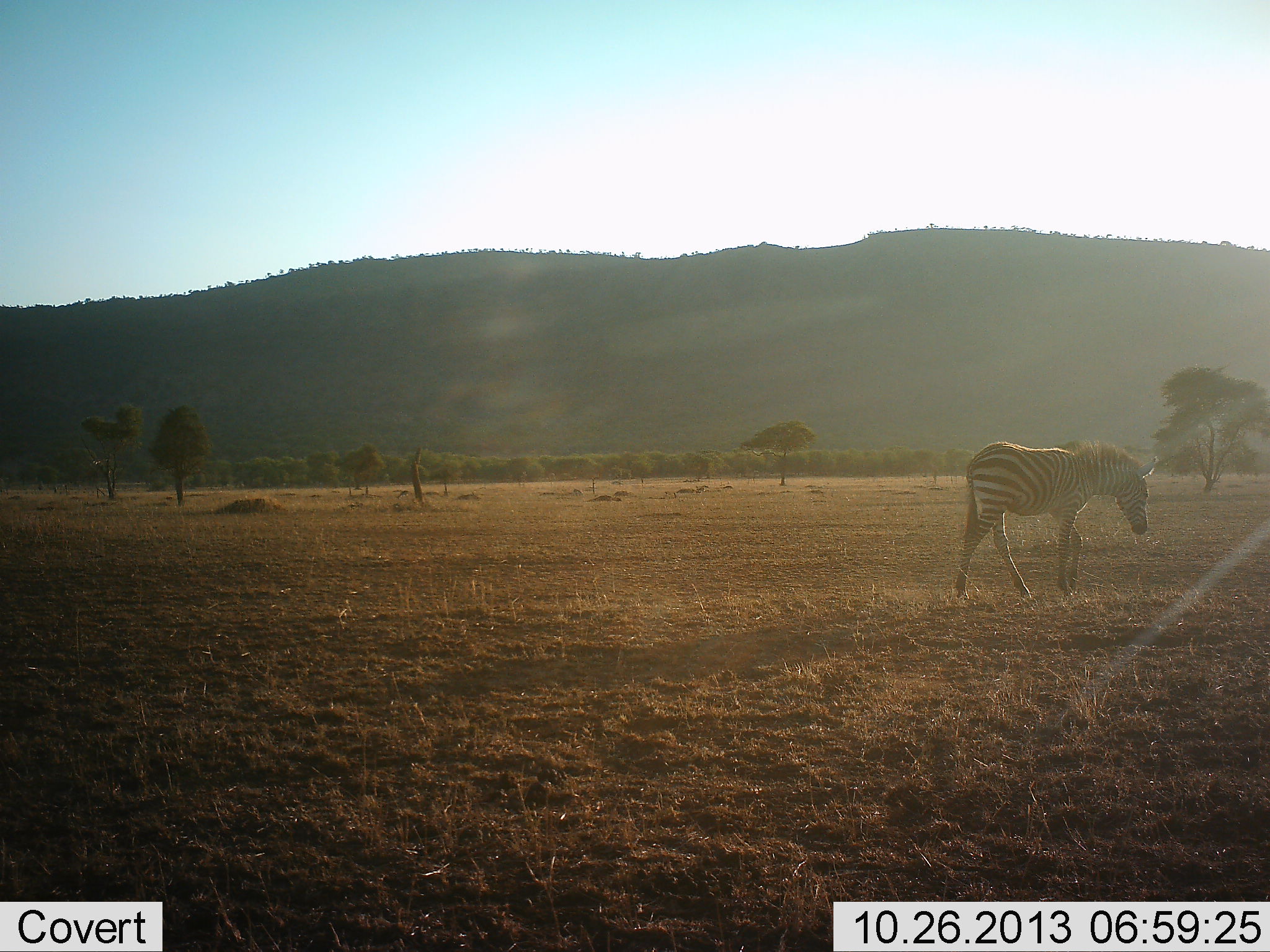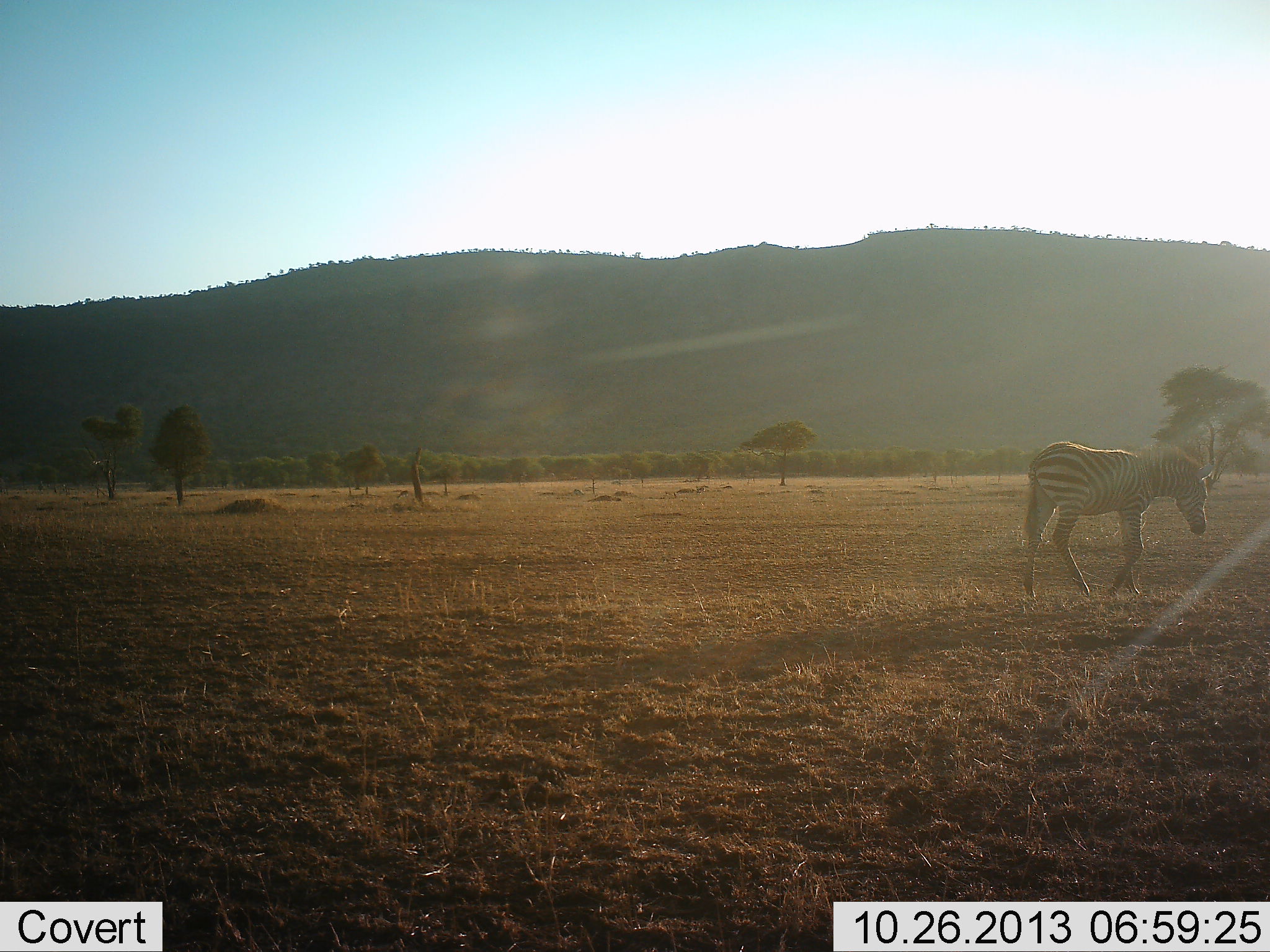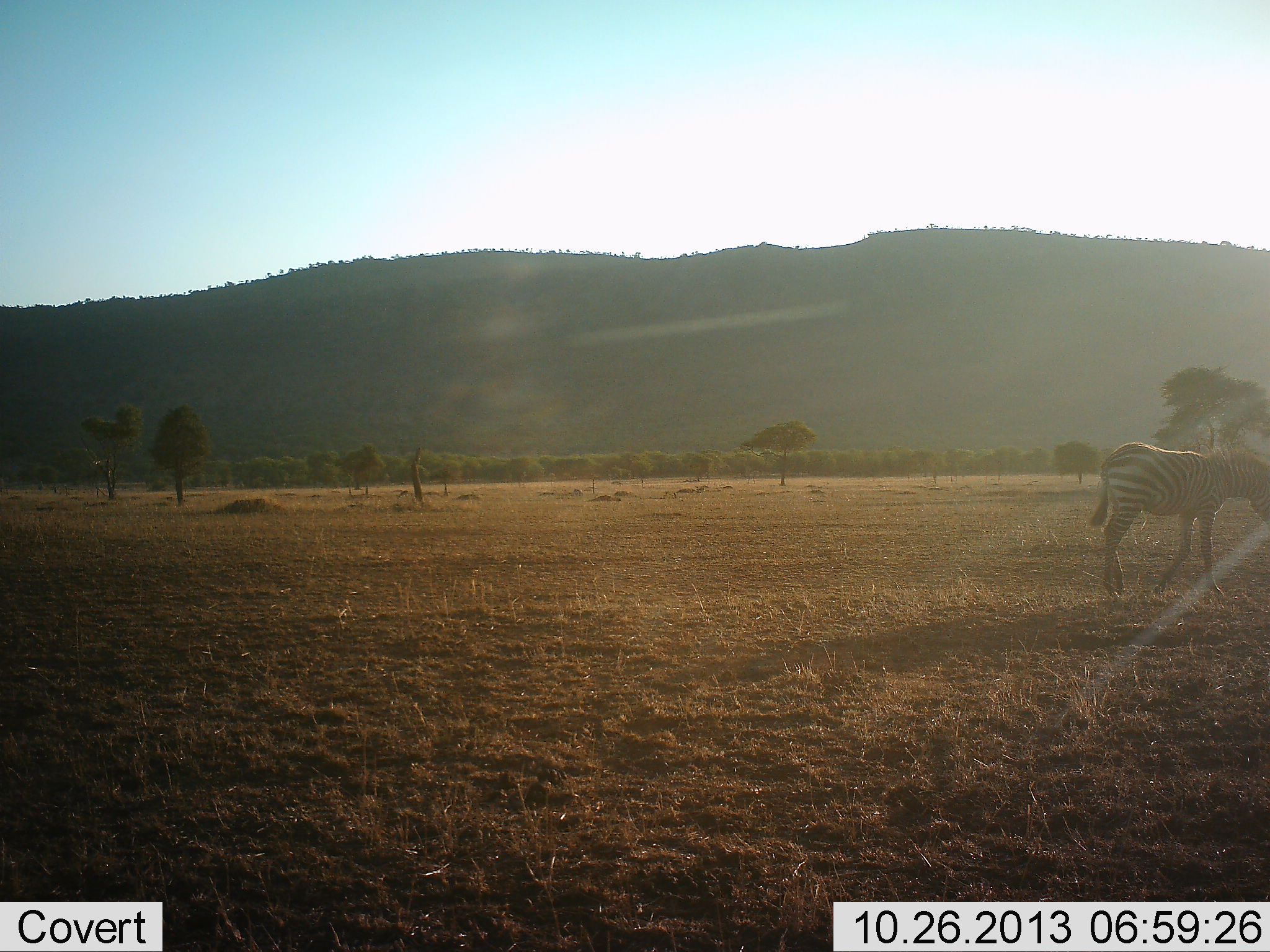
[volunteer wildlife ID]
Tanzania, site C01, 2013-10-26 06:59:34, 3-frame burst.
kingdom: Animalia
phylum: Chordata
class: Mammalia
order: Perissodactyla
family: Equidae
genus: Equus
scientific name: Equus quagga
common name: plains zebra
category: zebra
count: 1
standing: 7%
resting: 0%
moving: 96%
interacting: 0%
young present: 4%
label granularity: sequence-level